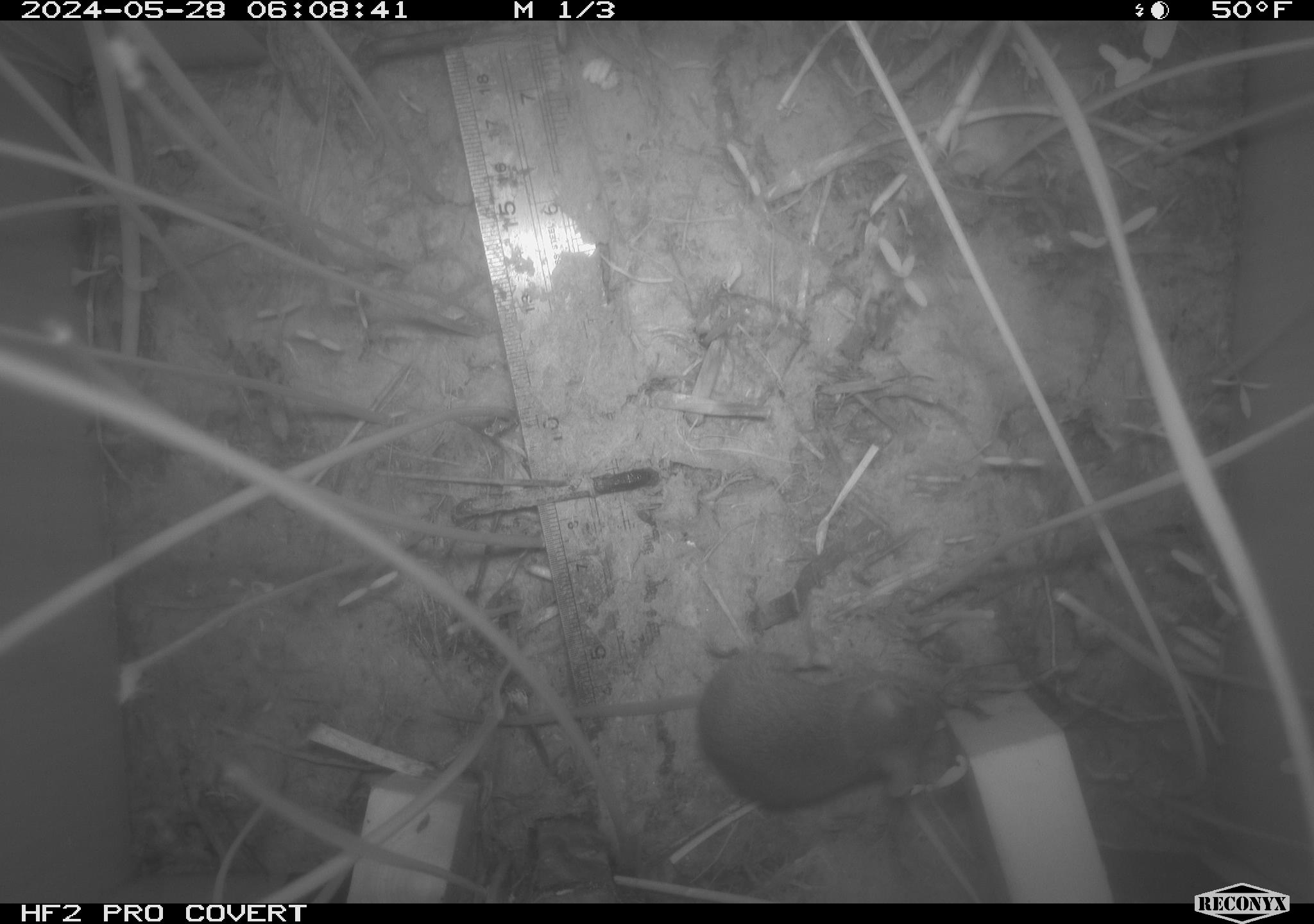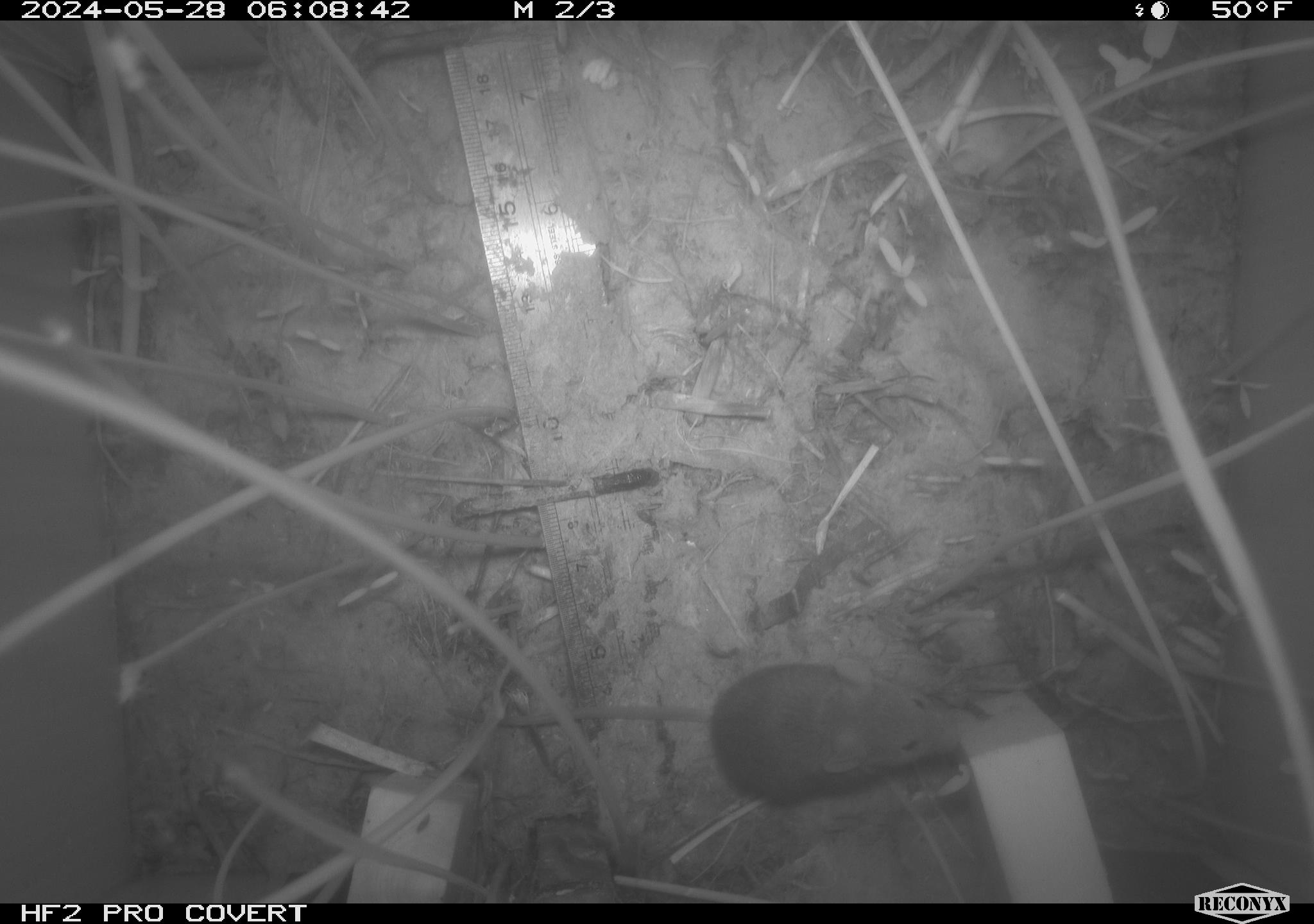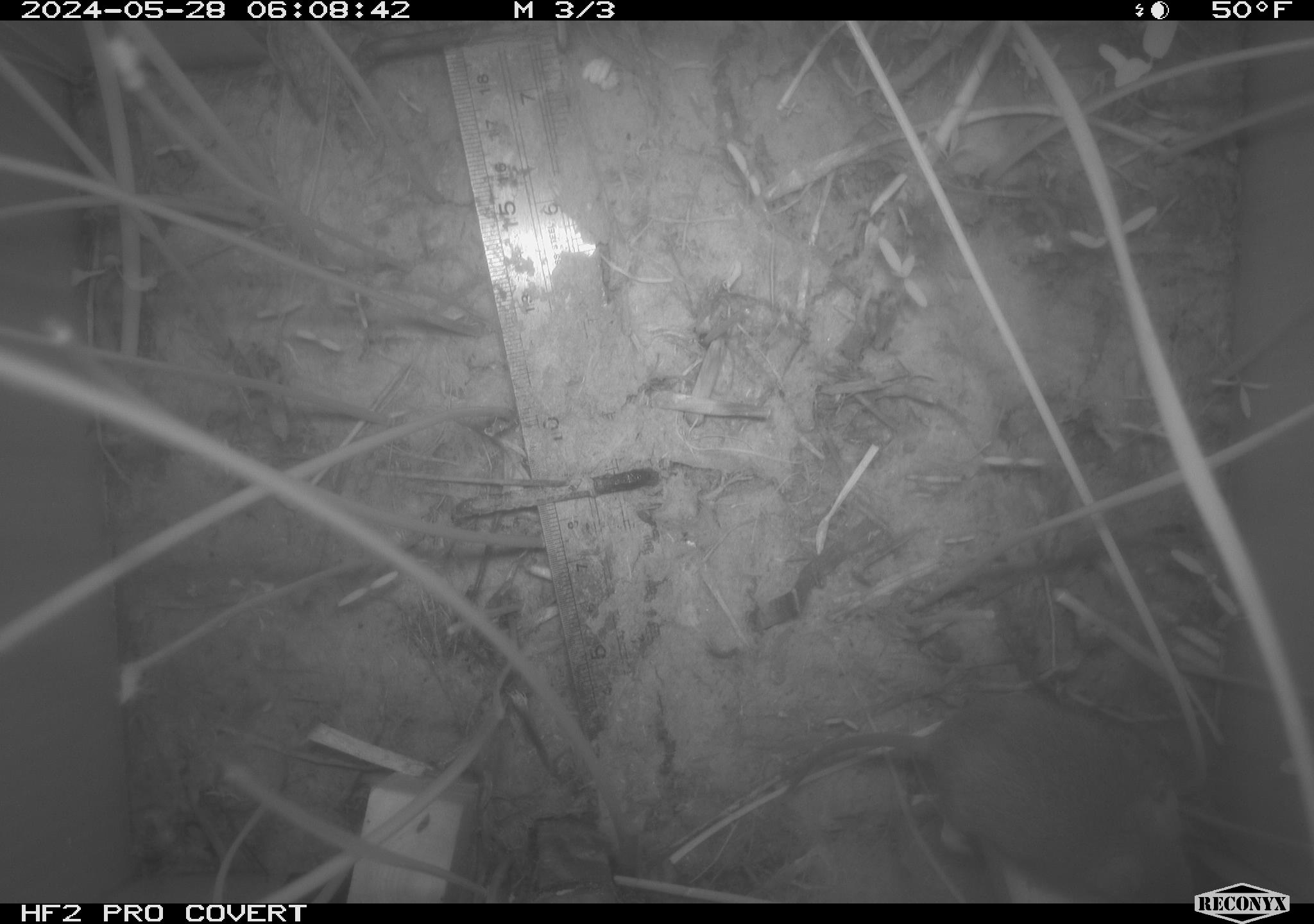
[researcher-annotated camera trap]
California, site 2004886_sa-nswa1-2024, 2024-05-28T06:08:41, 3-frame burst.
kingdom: Animalia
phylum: Chordata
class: Mammalia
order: Rodentia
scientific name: Rodentia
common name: rodent